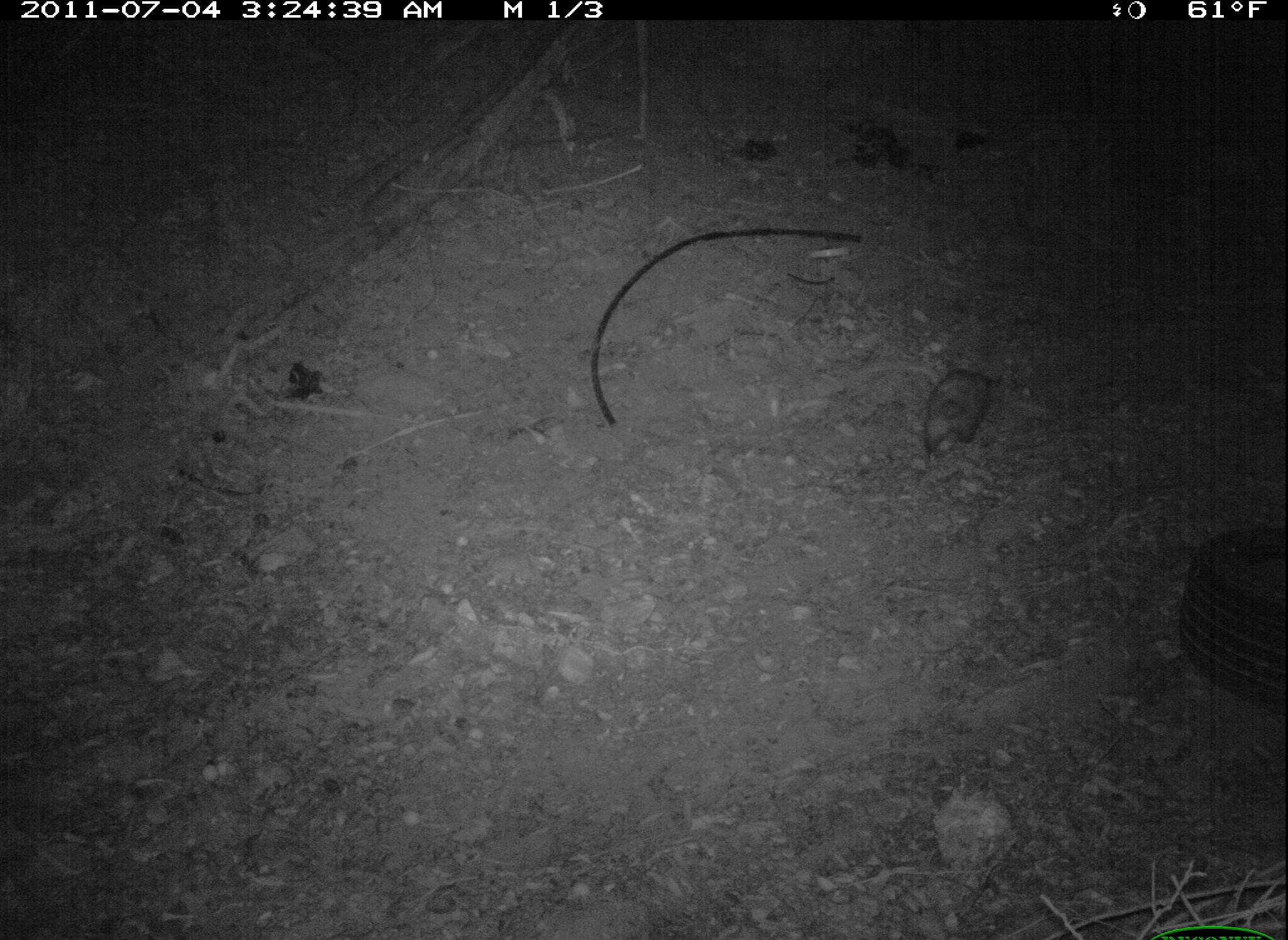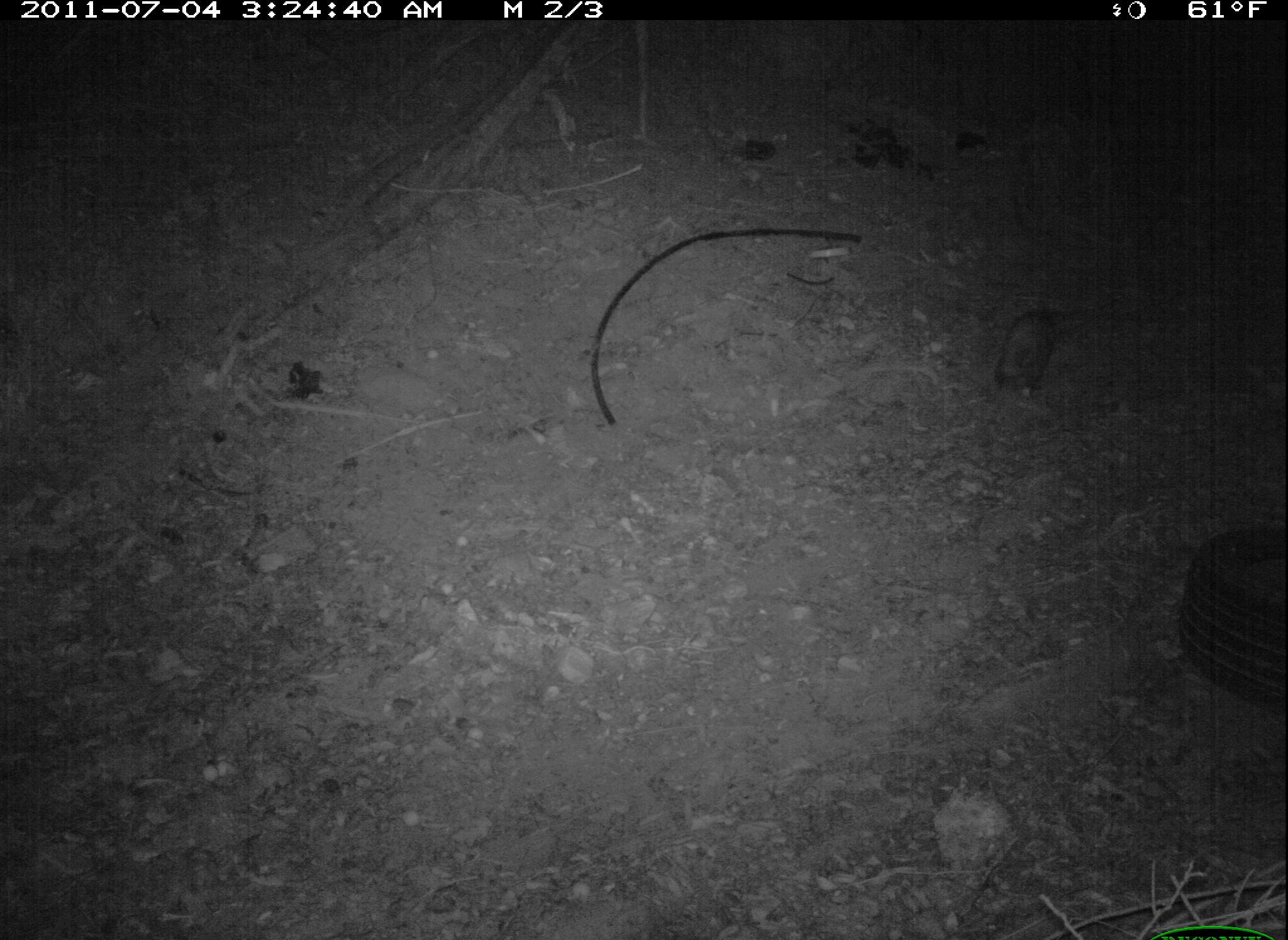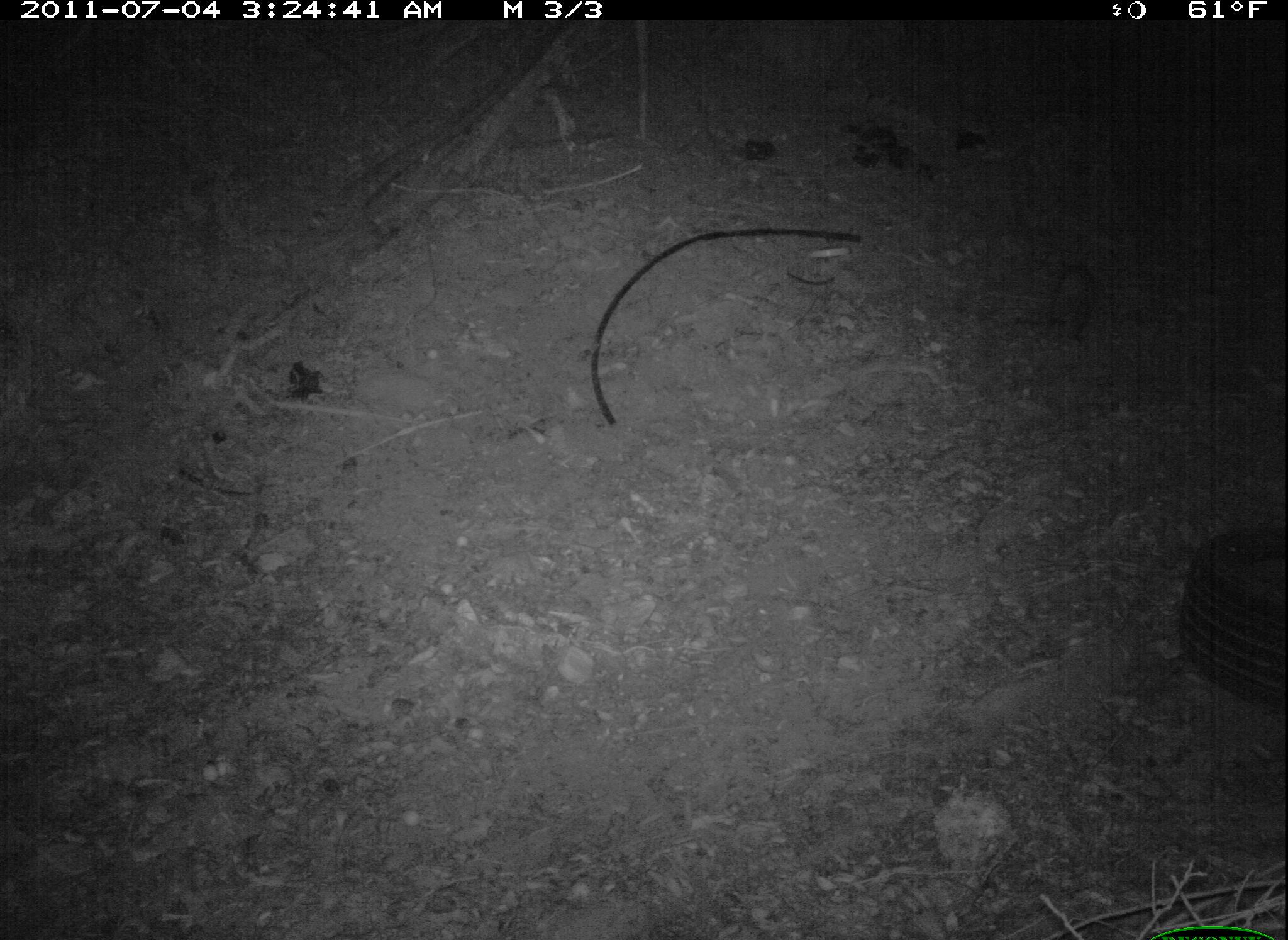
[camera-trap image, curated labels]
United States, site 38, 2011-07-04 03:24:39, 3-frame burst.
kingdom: Animalia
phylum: Chordata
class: Mammalia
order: Didelphimorphia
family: Didelphidae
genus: Didelphis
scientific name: Didelphis virginiana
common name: virginia opossum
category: opossum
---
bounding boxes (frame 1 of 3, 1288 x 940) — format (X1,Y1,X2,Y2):
opossum: (898,348,1016,470)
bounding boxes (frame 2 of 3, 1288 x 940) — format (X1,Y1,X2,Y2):
opossum: (972,295,1085,409)